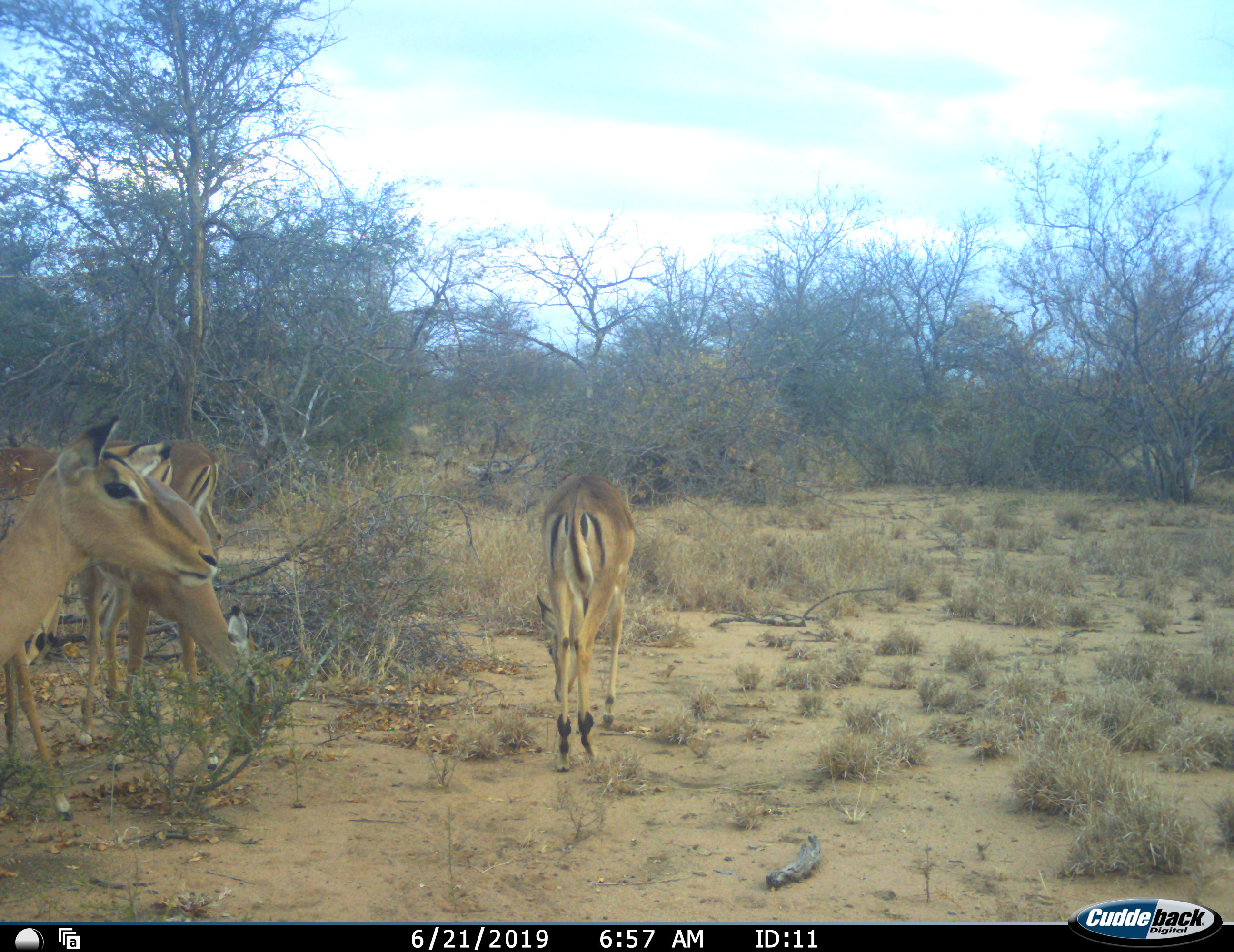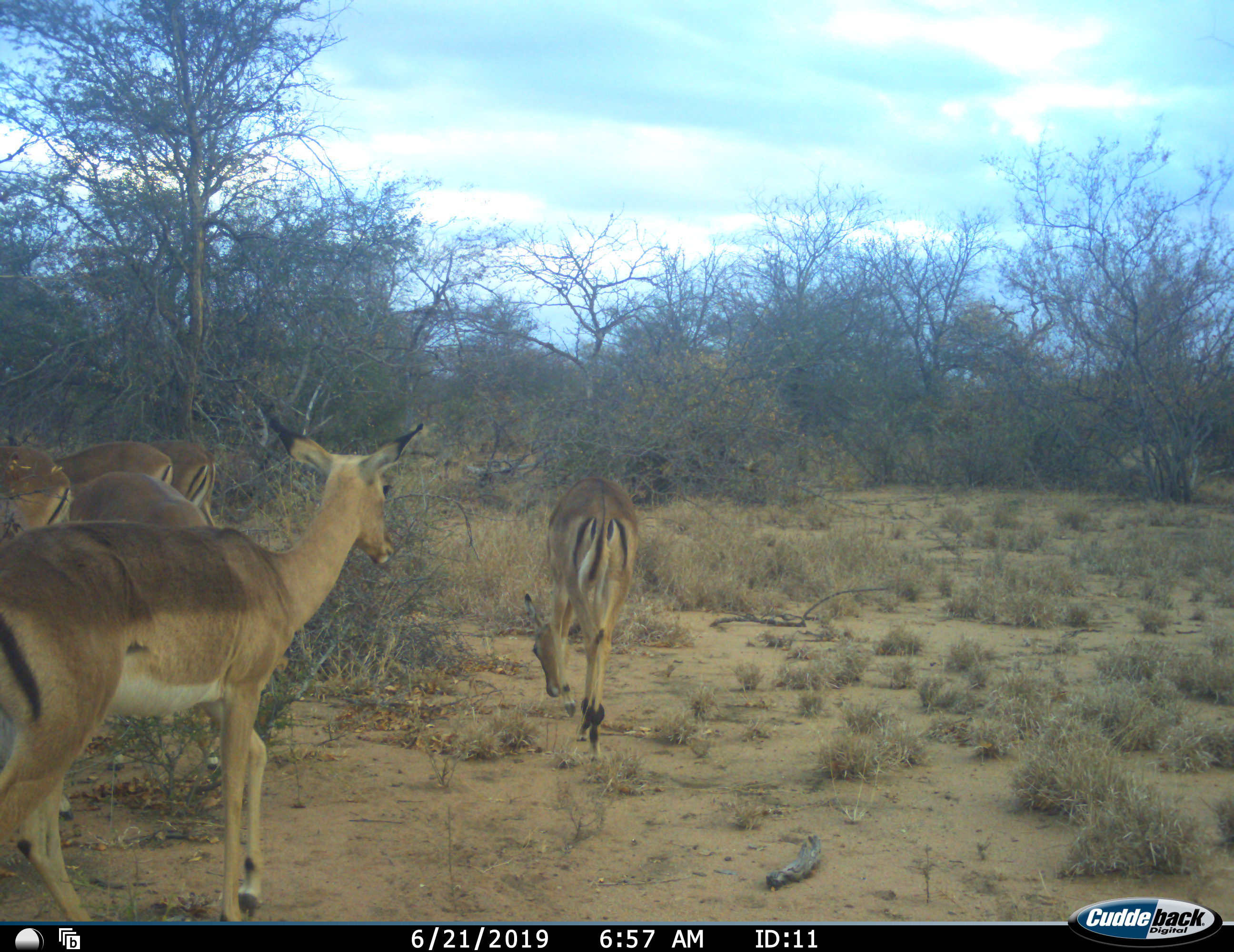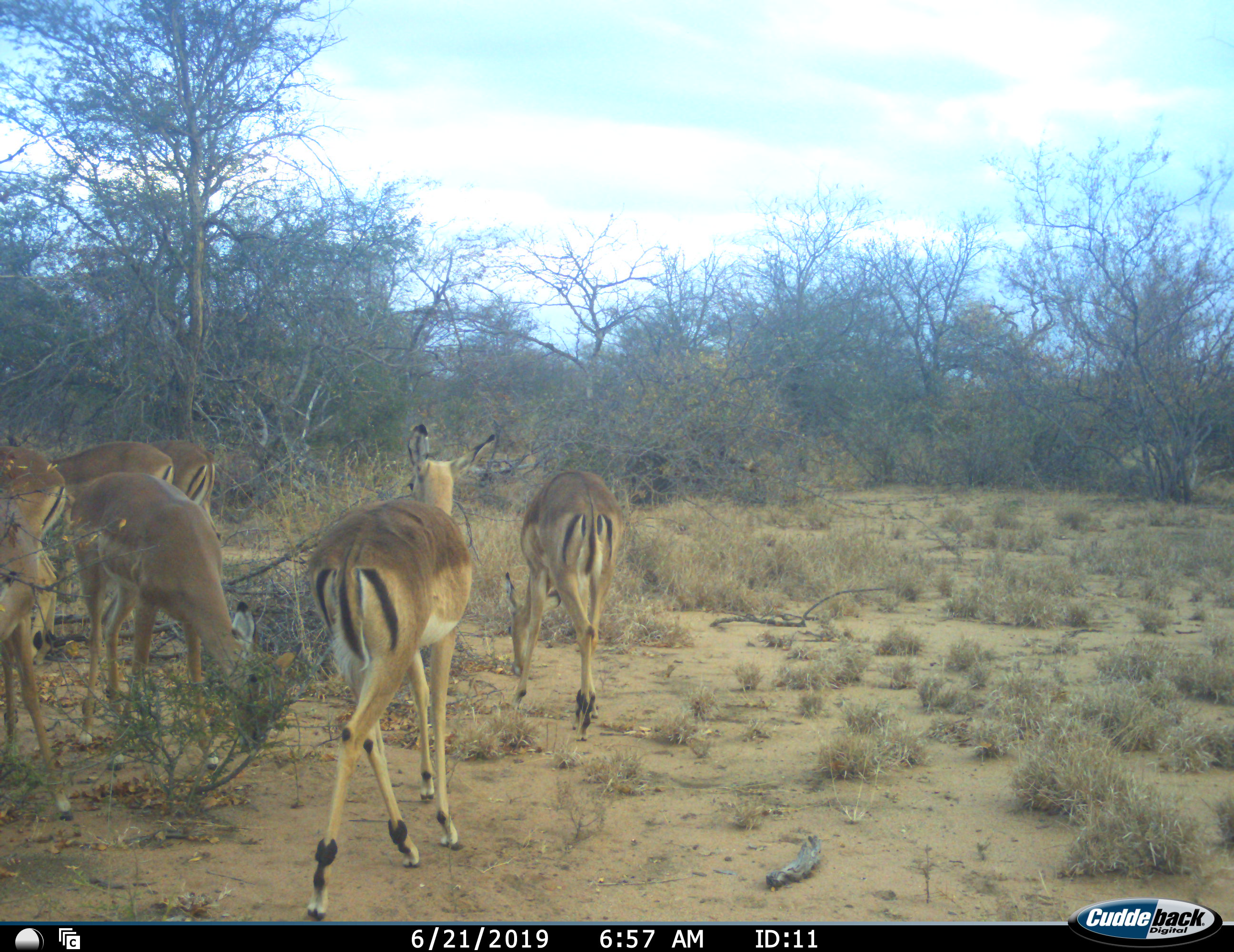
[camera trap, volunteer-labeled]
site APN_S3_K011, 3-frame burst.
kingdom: Animalia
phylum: Chordata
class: Mammalia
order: Artiodactyla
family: Bovidae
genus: Aepyceros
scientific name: Aepyceros melampus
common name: impala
Impala (Aepyceros melampus), count 6. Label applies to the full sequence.